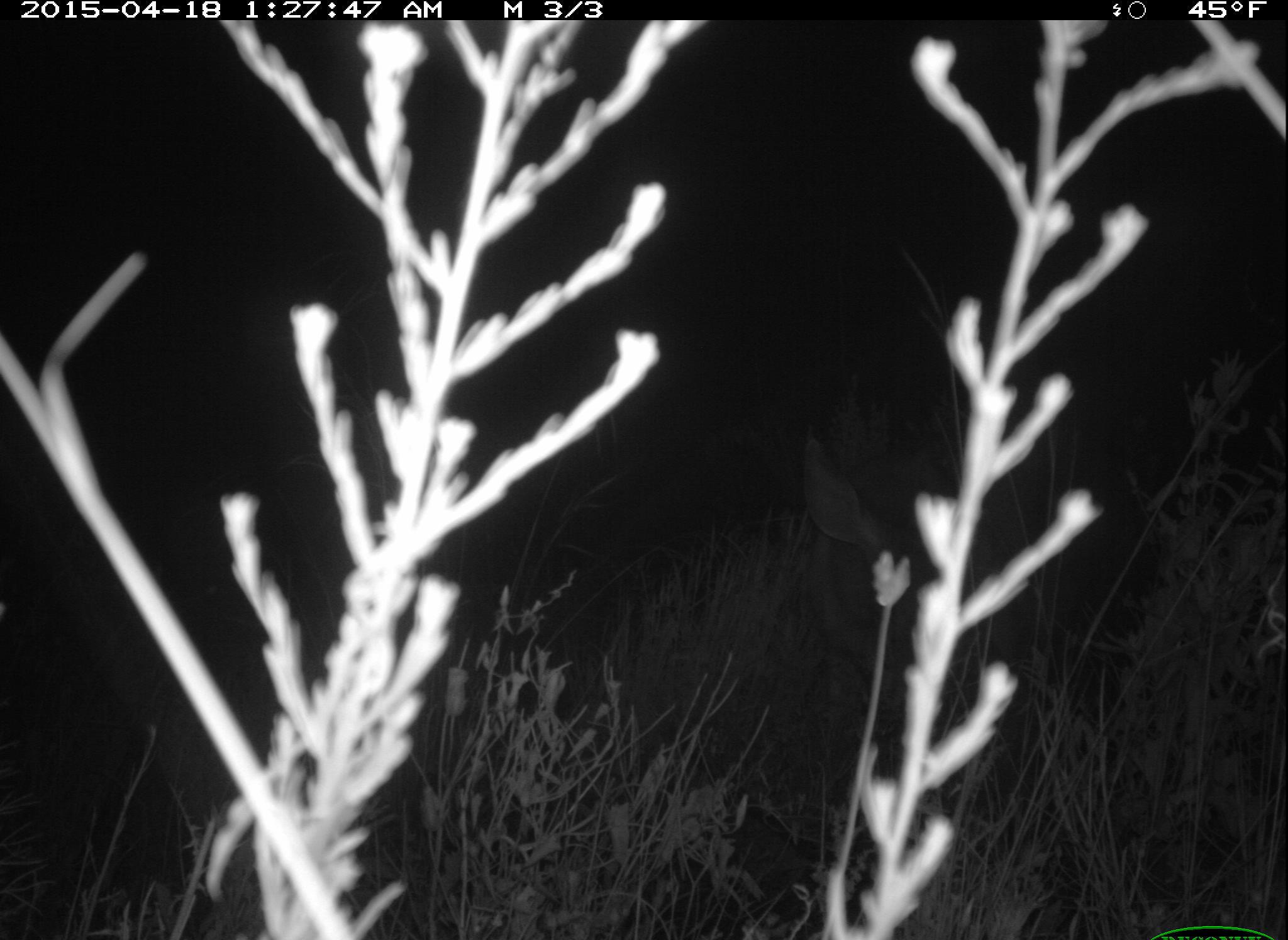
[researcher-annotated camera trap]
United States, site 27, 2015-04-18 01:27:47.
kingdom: Animalia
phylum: Chordata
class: Mammalia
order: Artiodactyla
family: Cervidae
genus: Odocoileus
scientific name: Odocoileus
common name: deer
Deer (Odocoileus).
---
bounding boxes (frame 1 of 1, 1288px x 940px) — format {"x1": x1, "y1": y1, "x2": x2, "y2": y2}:
deer: {"x1": 796, "y1": 448, "x2": 1028, "y2": 803}